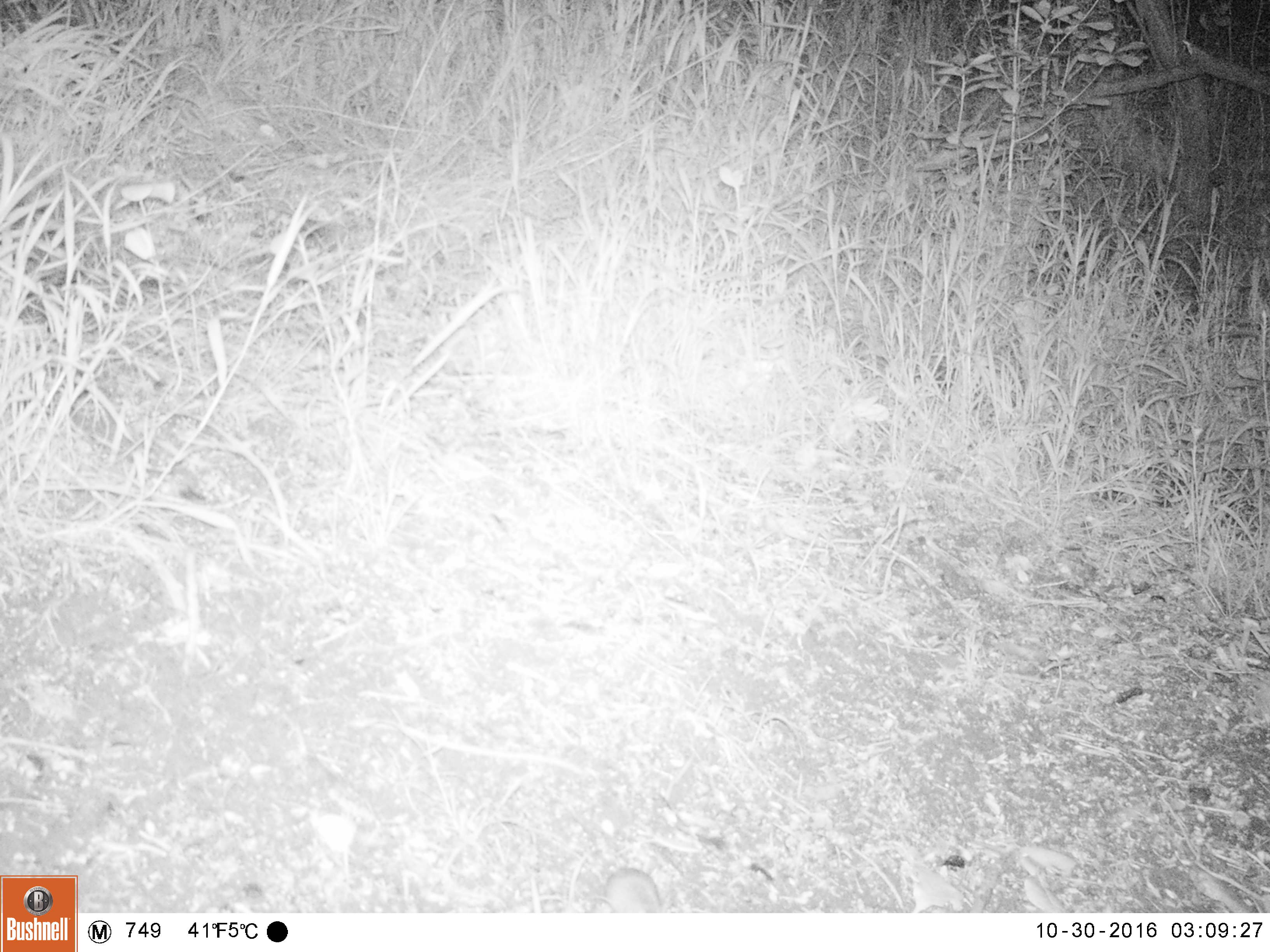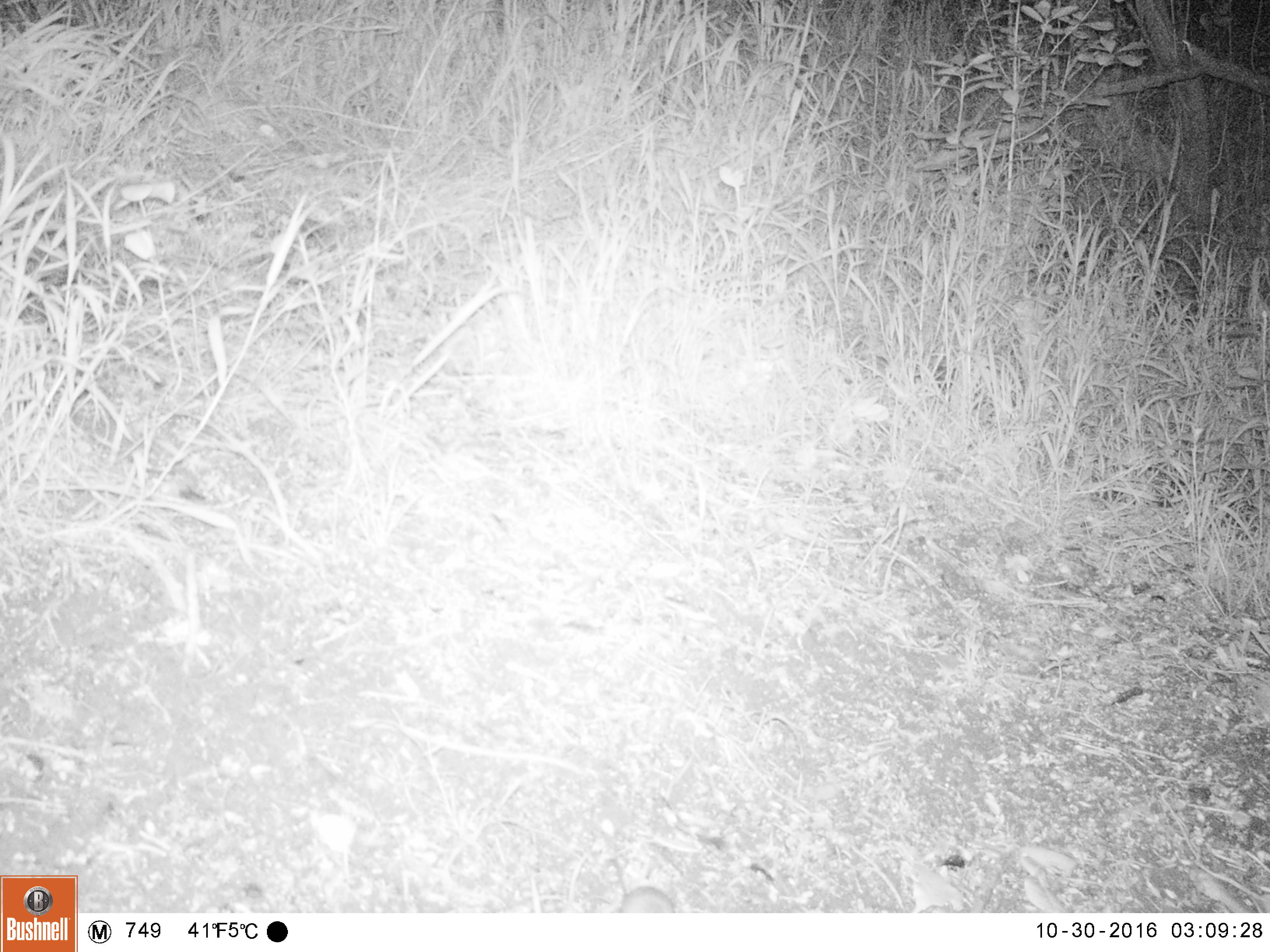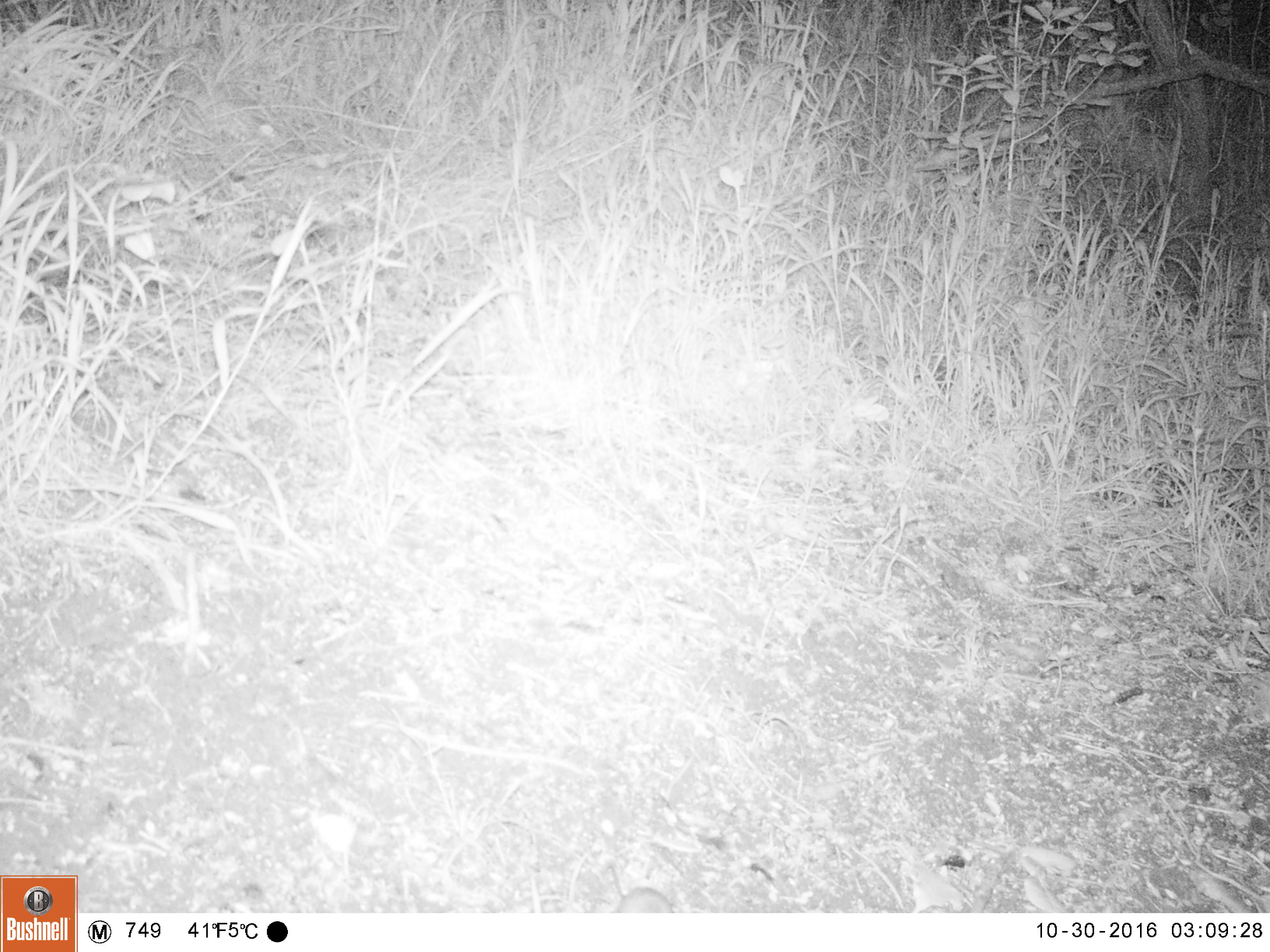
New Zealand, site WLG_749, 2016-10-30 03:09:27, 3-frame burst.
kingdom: Animalia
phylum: Chordata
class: Mammalia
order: Rodentia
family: Muridae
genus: Mus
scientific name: Mus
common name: mouse